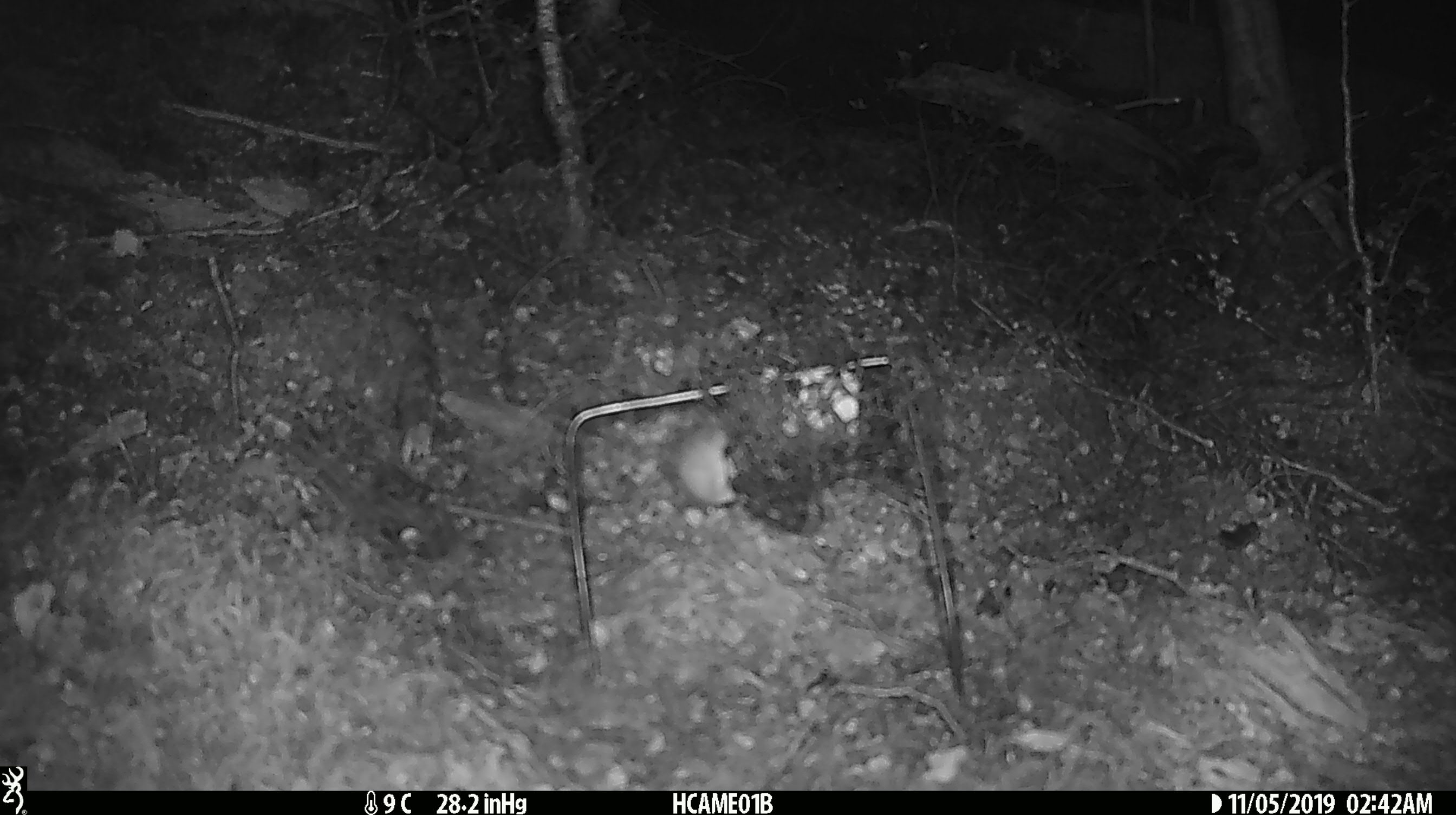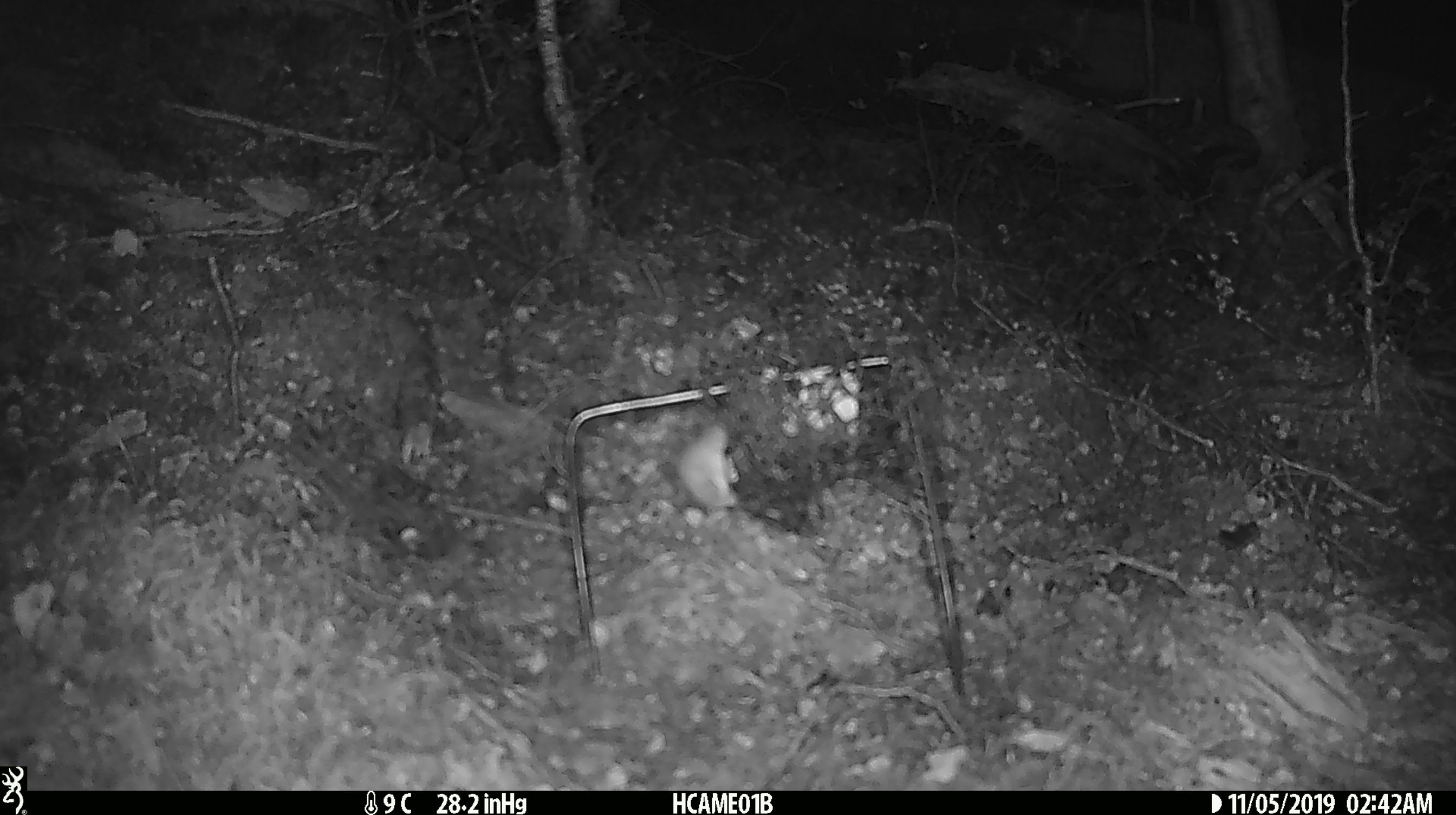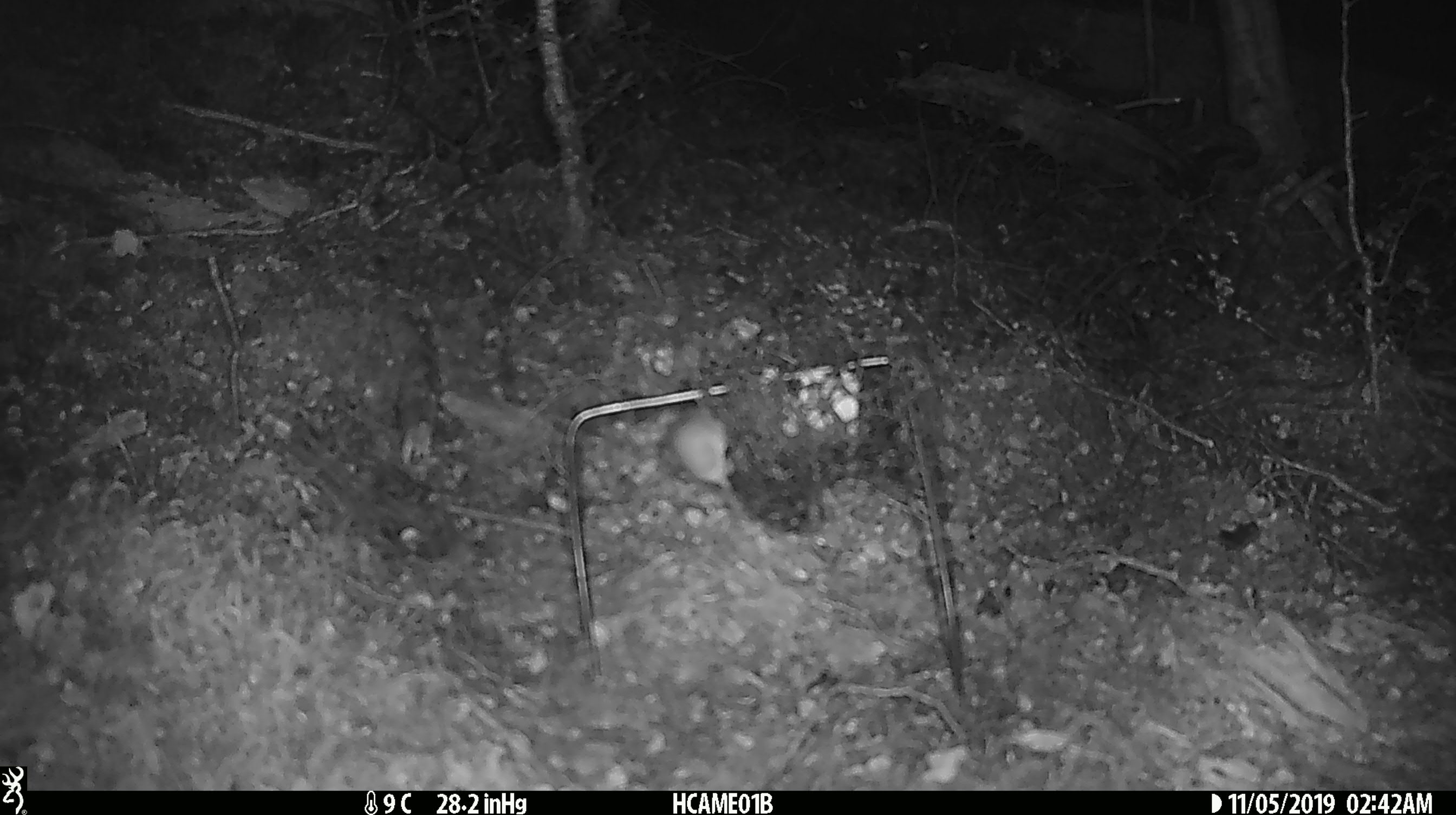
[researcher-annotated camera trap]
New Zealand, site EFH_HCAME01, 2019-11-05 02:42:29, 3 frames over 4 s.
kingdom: Animalia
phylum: Chordata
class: Mammalia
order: Rodentia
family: Muridae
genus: Mus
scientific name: Mus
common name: mouse